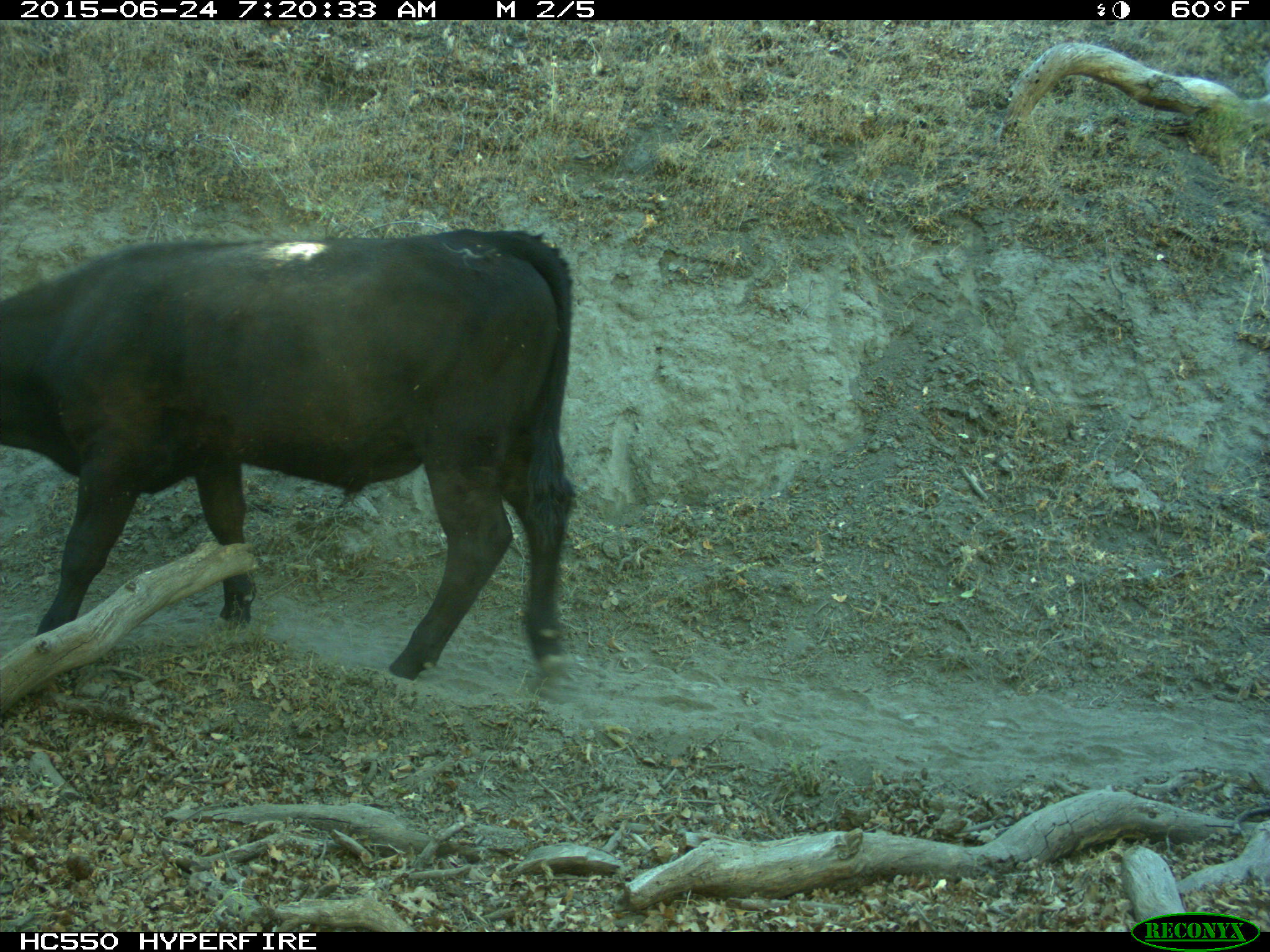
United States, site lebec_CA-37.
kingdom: Animalia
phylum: Chordata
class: Mammalia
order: Artiodactyla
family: Bovidae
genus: Bos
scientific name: Bos taurus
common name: domestic cow